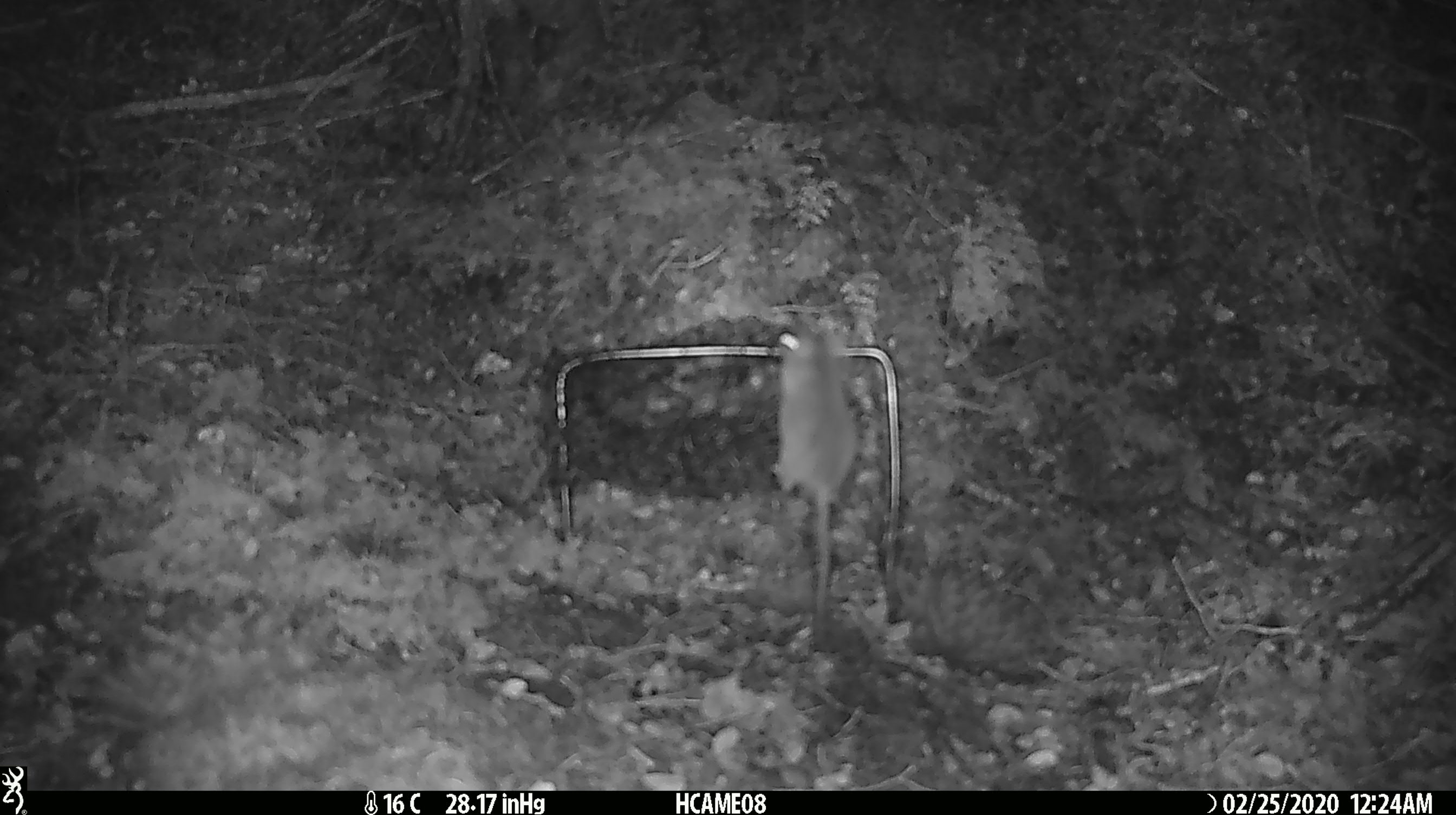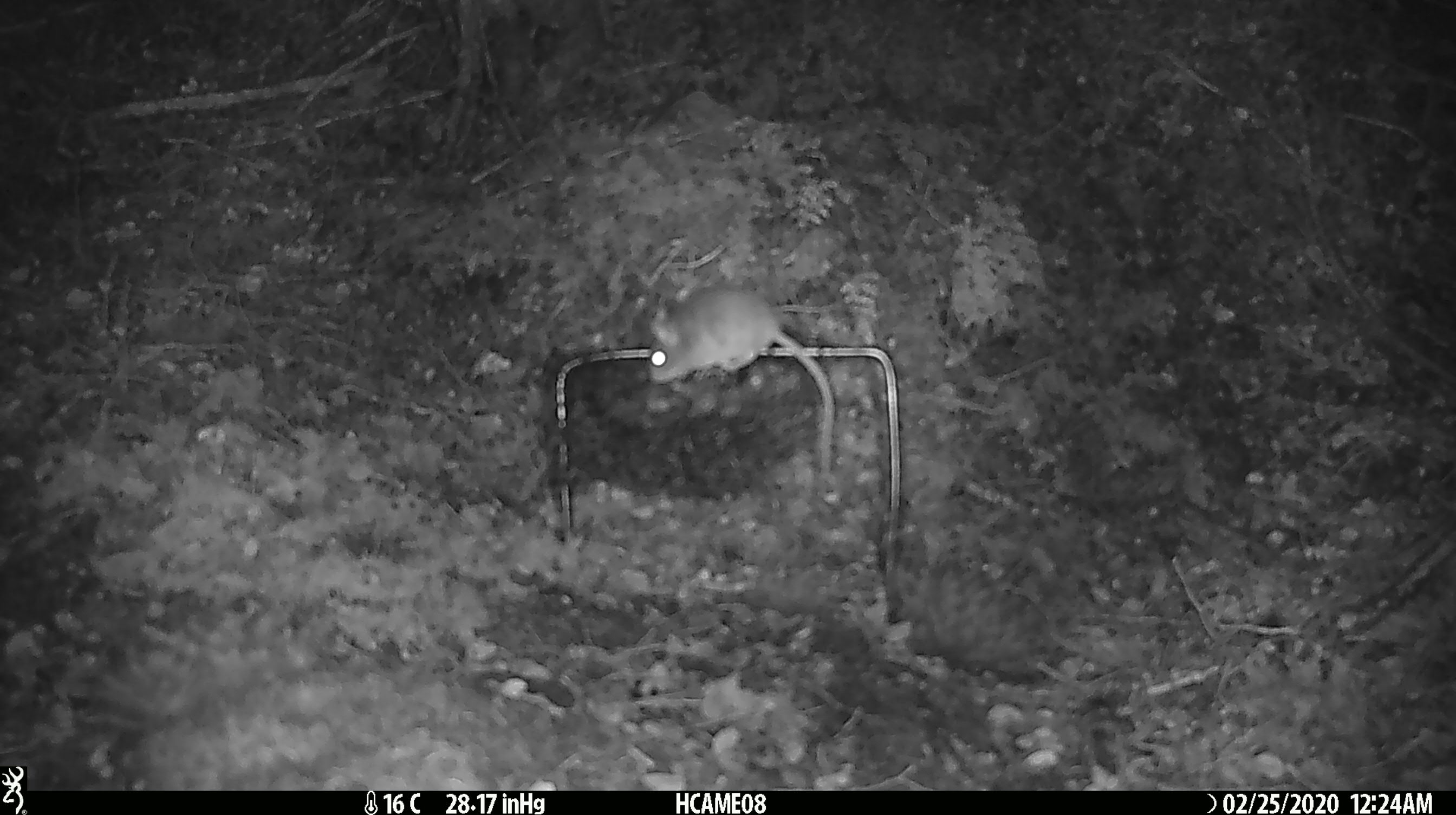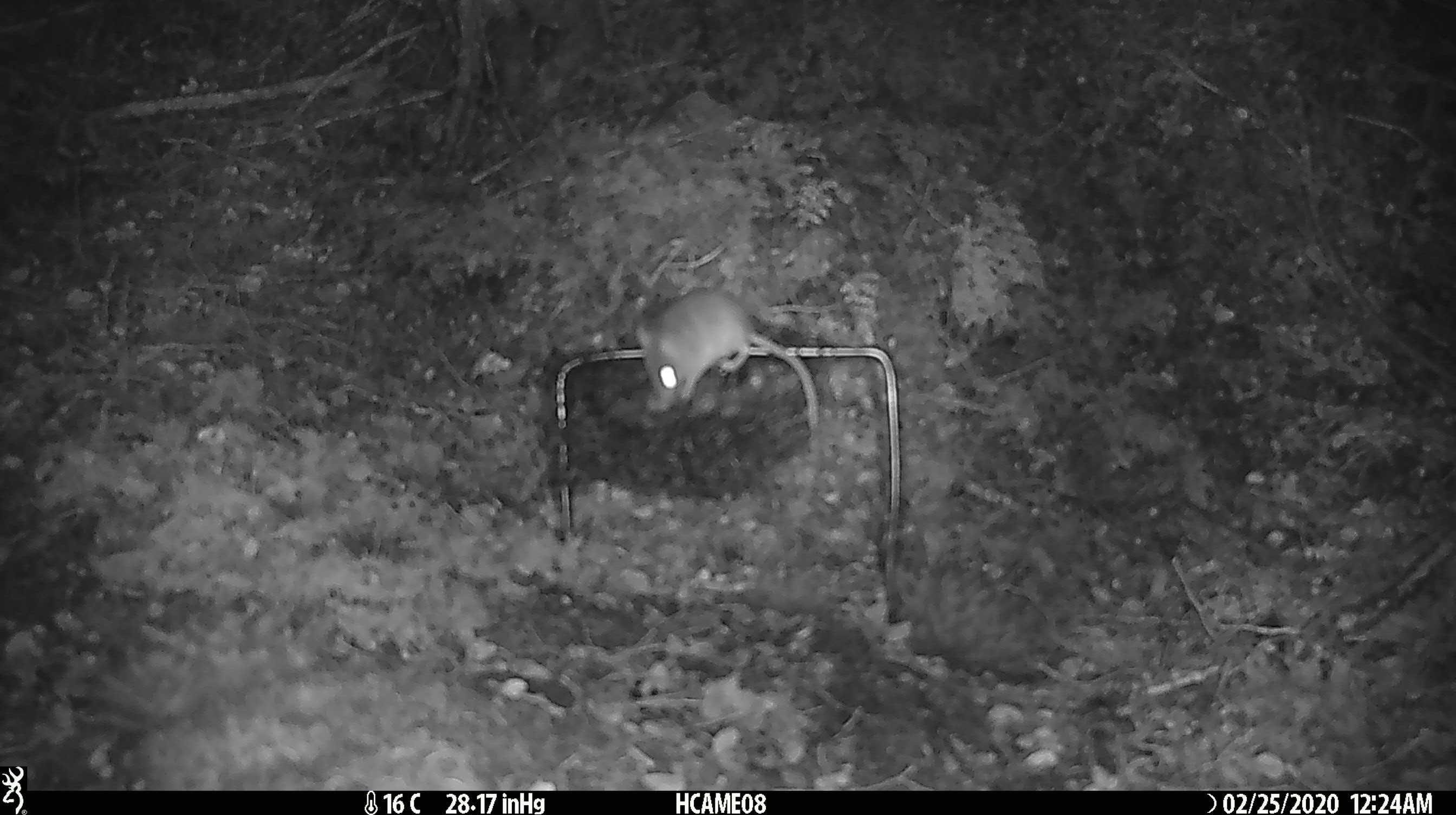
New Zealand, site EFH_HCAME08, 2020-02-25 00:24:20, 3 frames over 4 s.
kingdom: Animalia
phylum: Chordata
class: Mammalia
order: Rodentia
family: Muridae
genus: Mus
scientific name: Mus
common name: mouse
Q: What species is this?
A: Mouse (Mus).